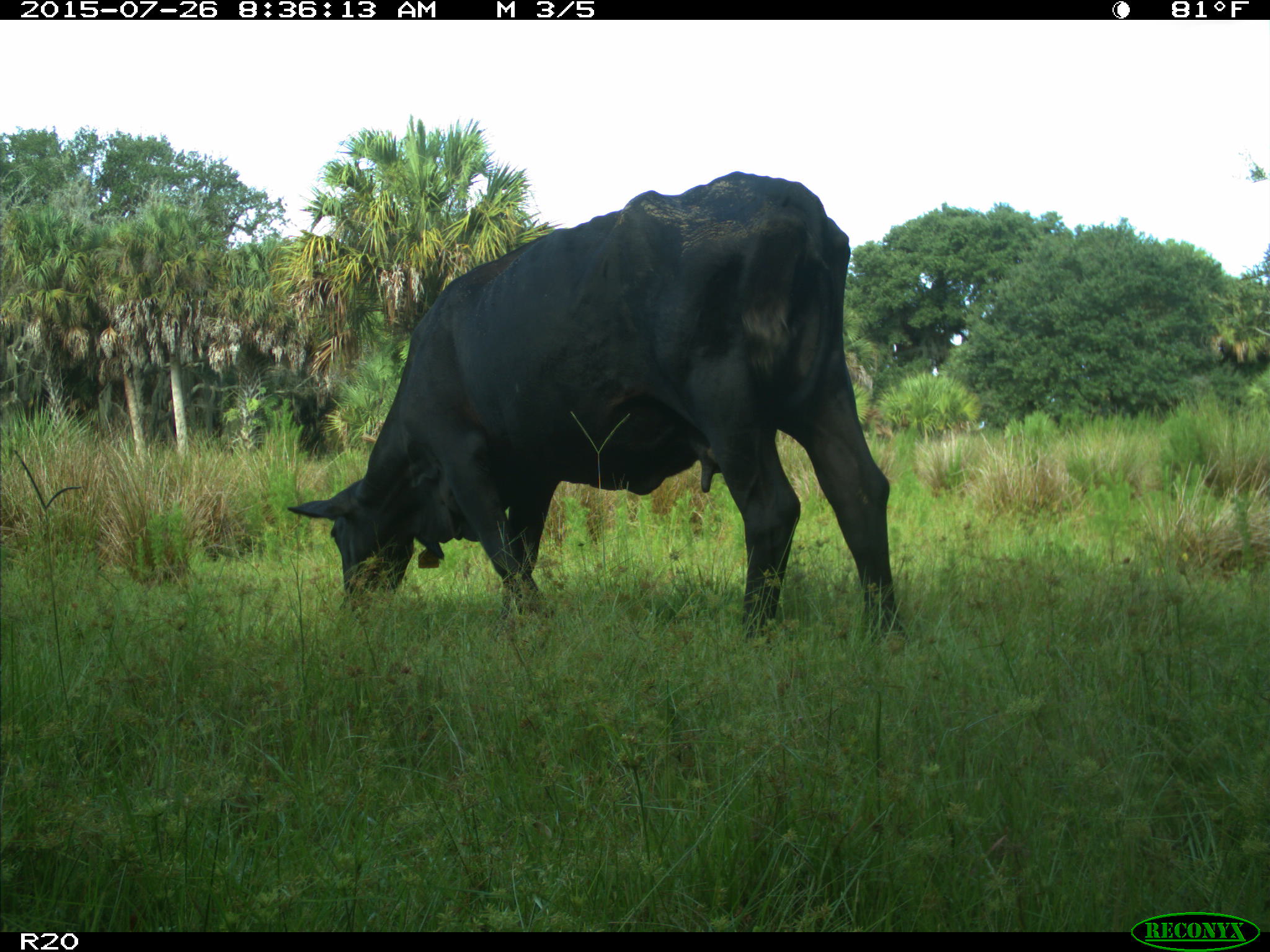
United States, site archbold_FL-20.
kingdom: Animalia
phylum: Chordata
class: Mammalia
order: Artiodactyla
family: Bovidae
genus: Bos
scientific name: Bos taurus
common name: domestic cow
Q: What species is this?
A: Bos taurus (domestic cow).